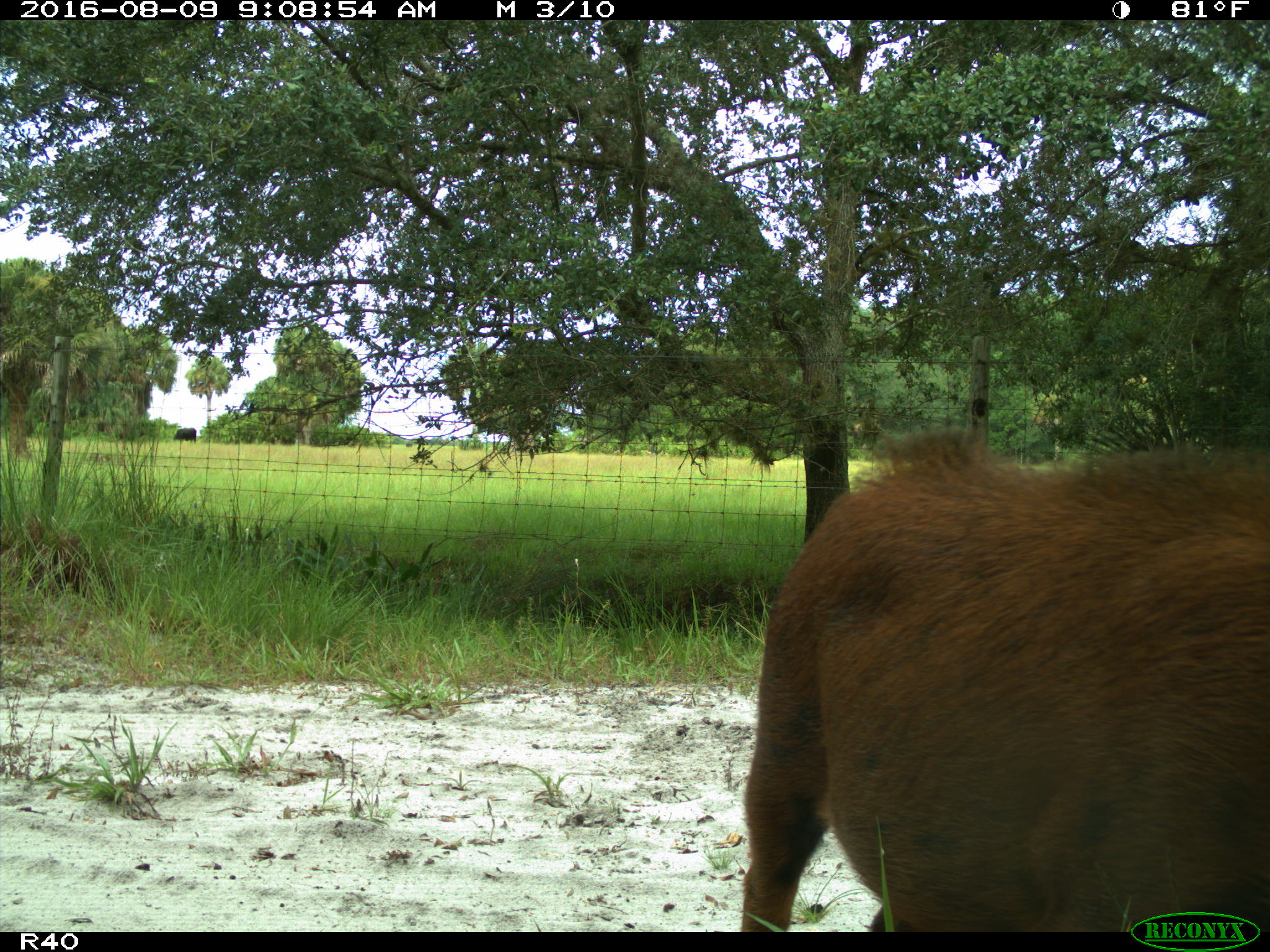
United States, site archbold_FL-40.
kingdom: Animalia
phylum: Chordata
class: Mammalia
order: Artiodactyla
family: Suidae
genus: Sus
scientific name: Sus scrofa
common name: wild boar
Sus scrofa (wild boar).